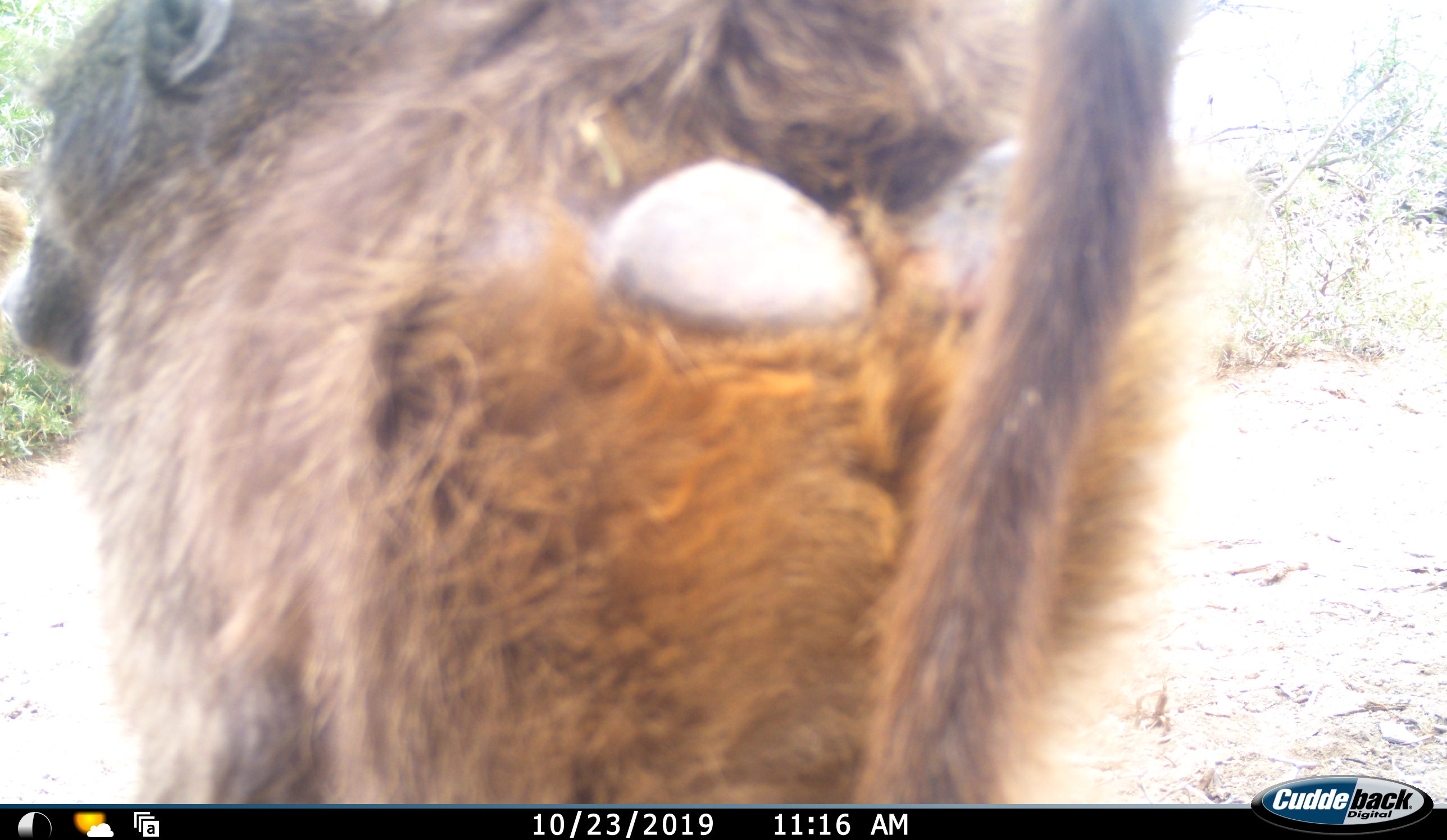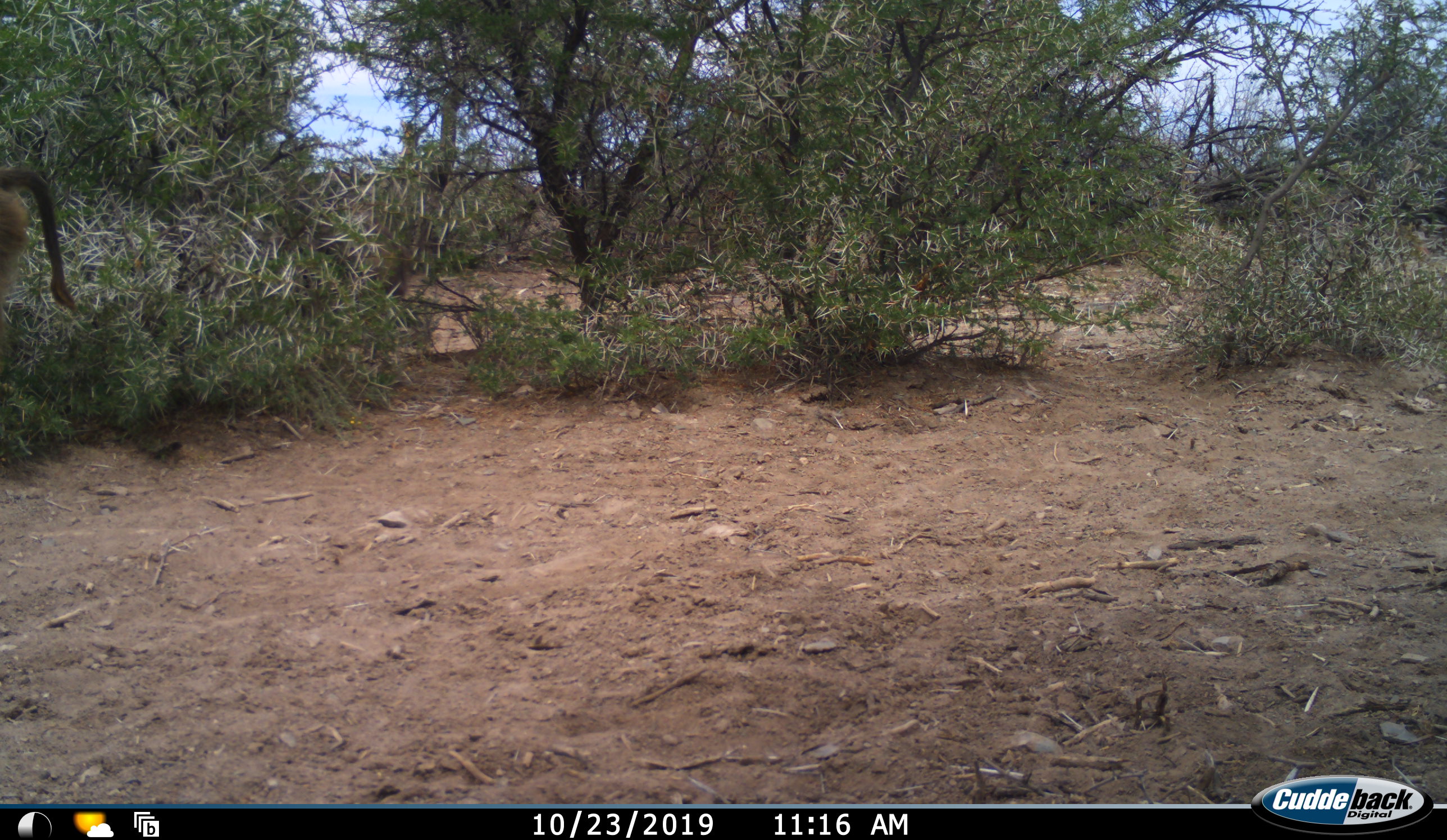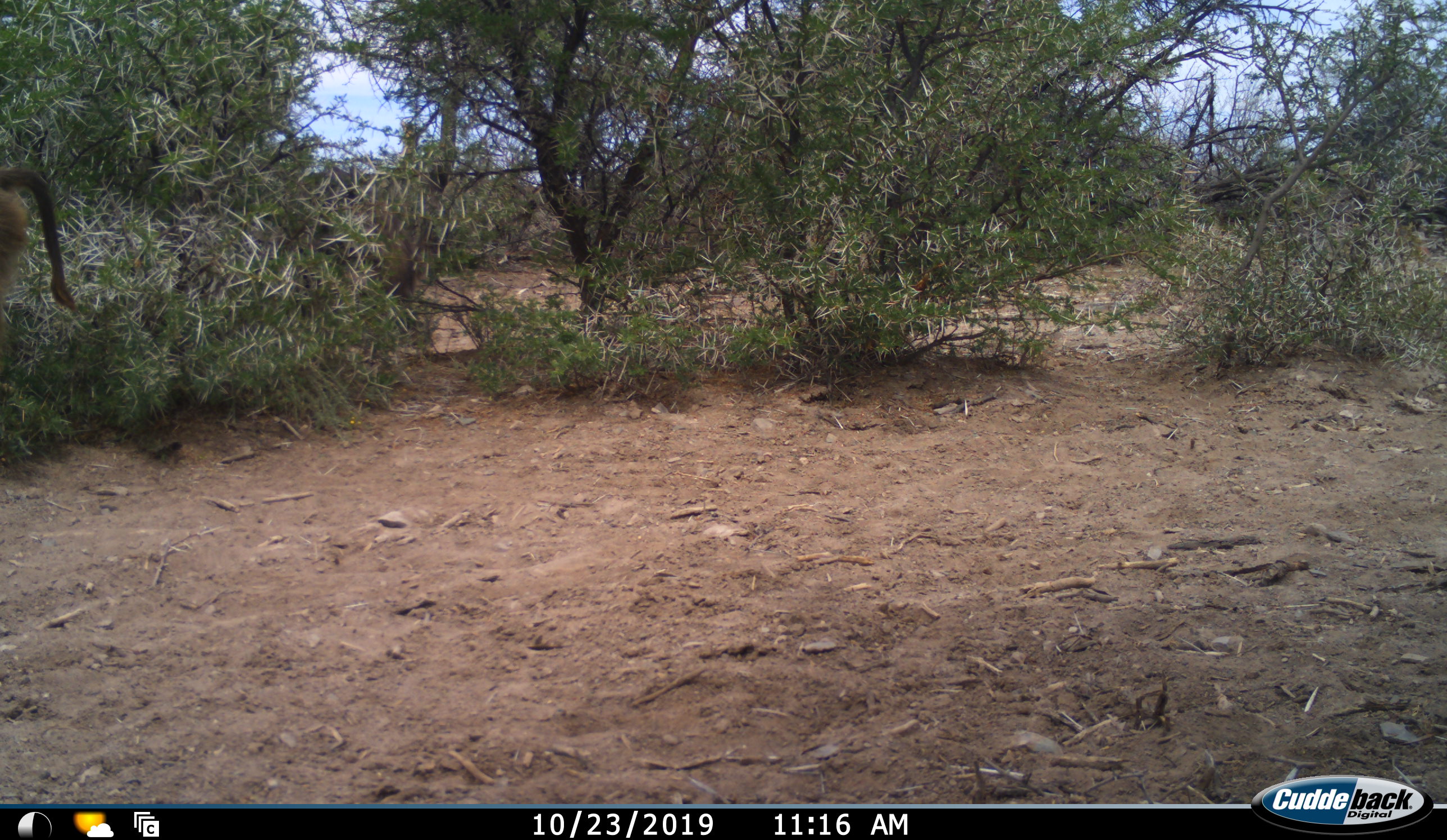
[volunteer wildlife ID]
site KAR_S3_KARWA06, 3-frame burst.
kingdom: Animalia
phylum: Chordata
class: Mammalia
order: Primates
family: Cercopithecidae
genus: Papio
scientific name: Papio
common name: baboon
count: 2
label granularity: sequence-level